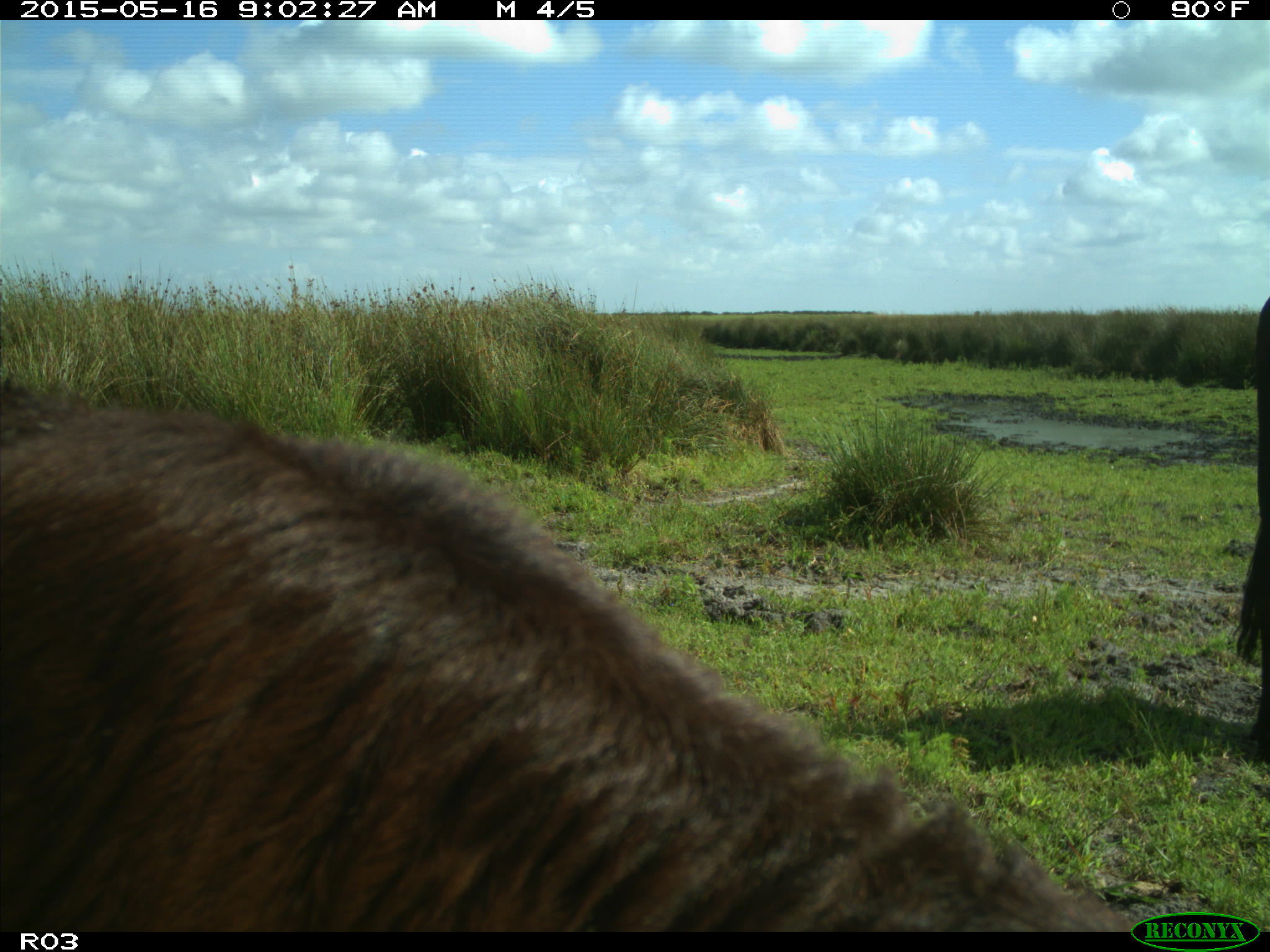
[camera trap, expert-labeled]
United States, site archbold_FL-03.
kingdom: Animalia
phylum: Chordata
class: Mammalia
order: Artiodactyla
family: Bovidae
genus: Bos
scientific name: Bos taurus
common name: domestic cow